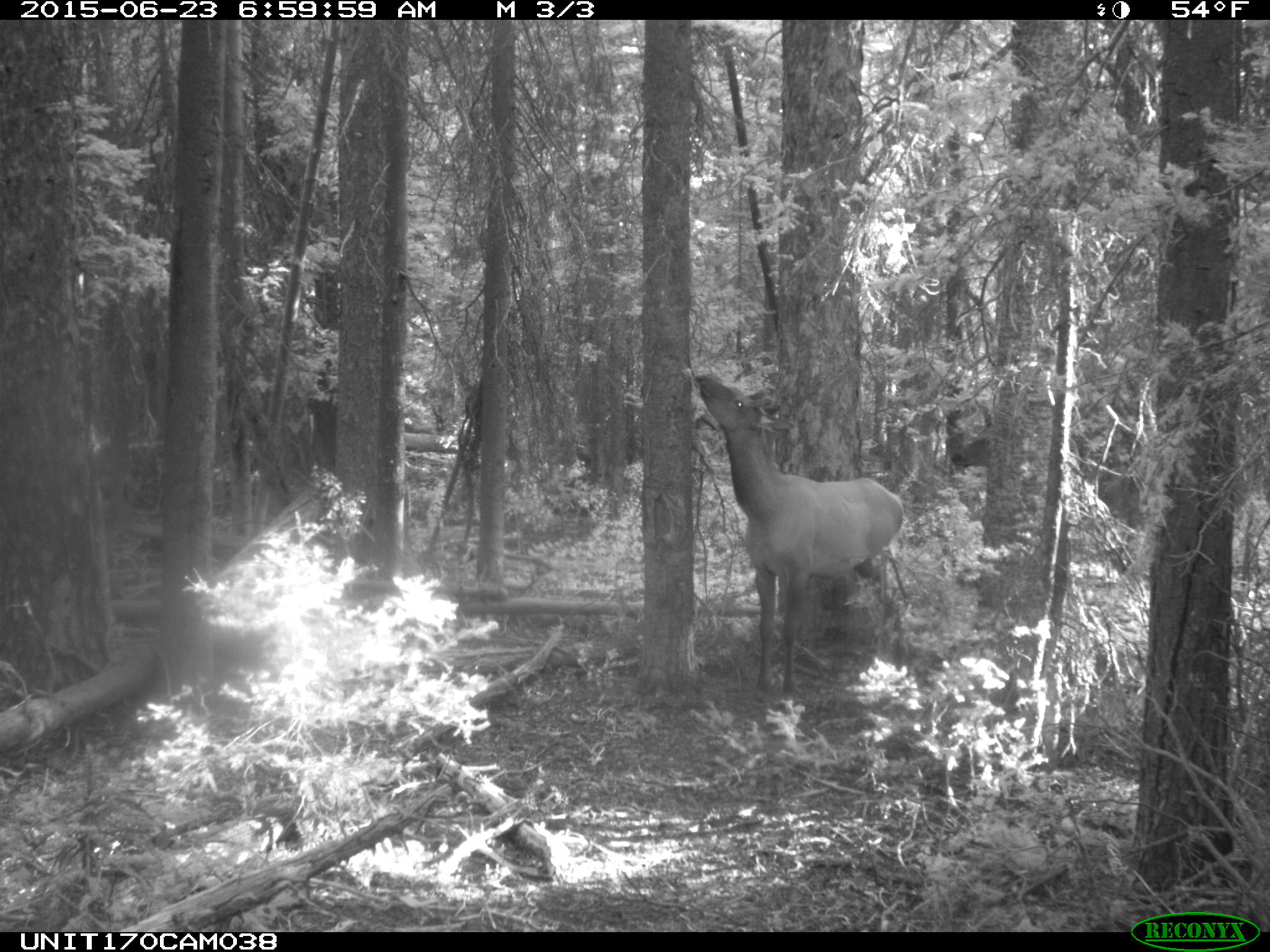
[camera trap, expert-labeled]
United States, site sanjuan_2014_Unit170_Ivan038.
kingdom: Animalia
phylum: Chordata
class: Mammalia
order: Artiodactyla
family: Cervidae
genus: Cervus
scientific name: Cervus elaphus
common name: red deer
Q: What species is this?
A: Cervus elaphus (red deer).